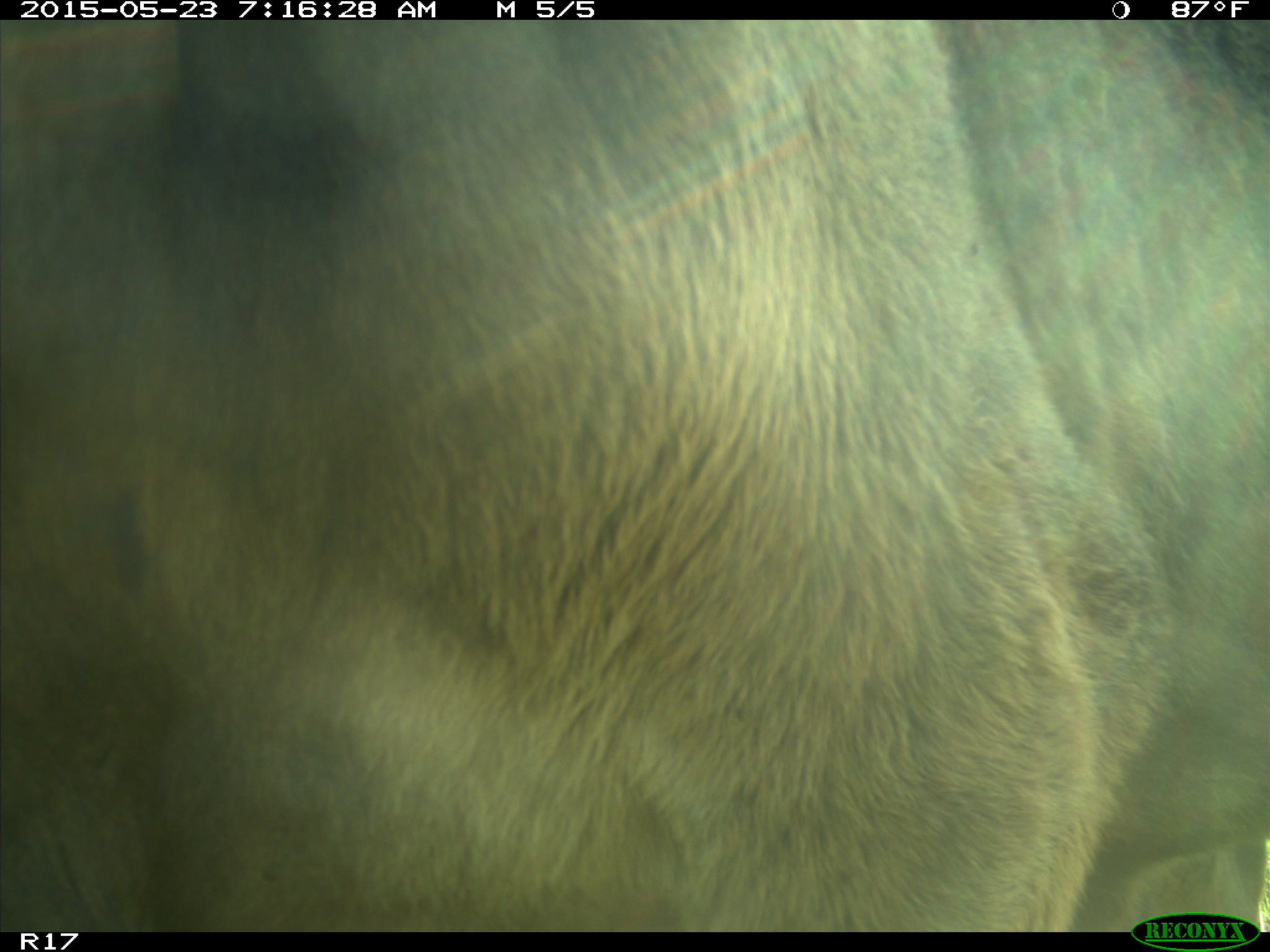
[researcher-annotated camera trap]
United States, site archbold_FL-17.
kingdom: Animalia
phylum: Chordata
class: Mammalia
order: Artiodactyla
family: Bovidae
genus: Bos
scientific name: Bos taurus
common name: domestic cow